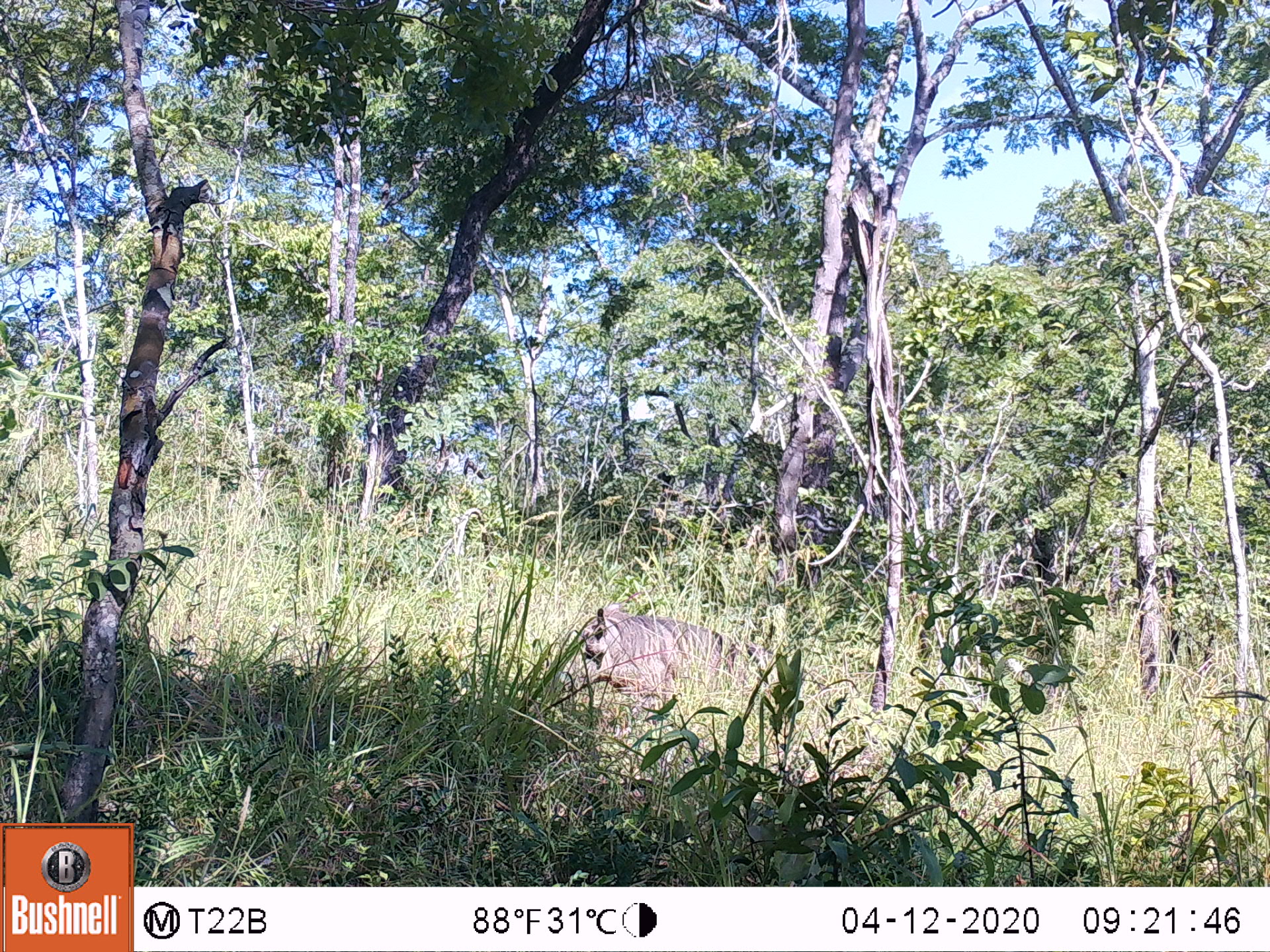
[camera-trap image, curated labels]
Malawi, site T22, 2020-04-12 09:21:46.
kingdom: Animalia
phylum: Chordata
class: Mammalia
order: Artiodactyla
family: Suidae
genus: Phacochoerus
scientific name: Phacochoerus africanus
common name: common warthog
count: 1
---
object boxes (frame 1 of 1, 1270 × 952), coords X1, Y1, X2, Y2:
common warthog: 548, 604, 823, 705